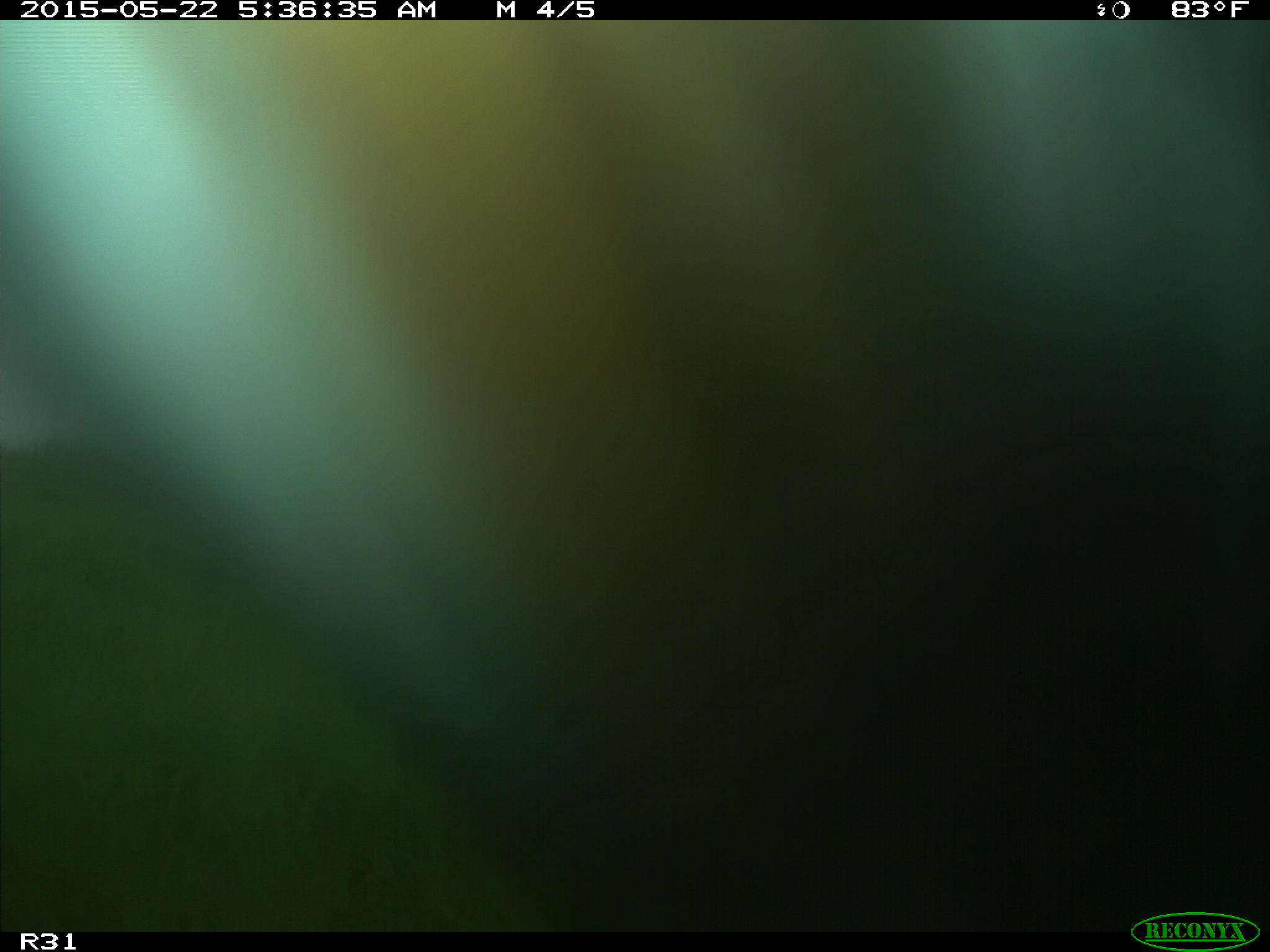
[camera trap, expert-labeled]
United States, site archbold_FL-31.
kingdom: Animalia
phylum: Chordata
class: Mammalia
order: Artiodactyla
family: Bovidae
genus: Bos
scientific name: Bos taurus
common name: domestic cow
Bos taurus (domestic cow).